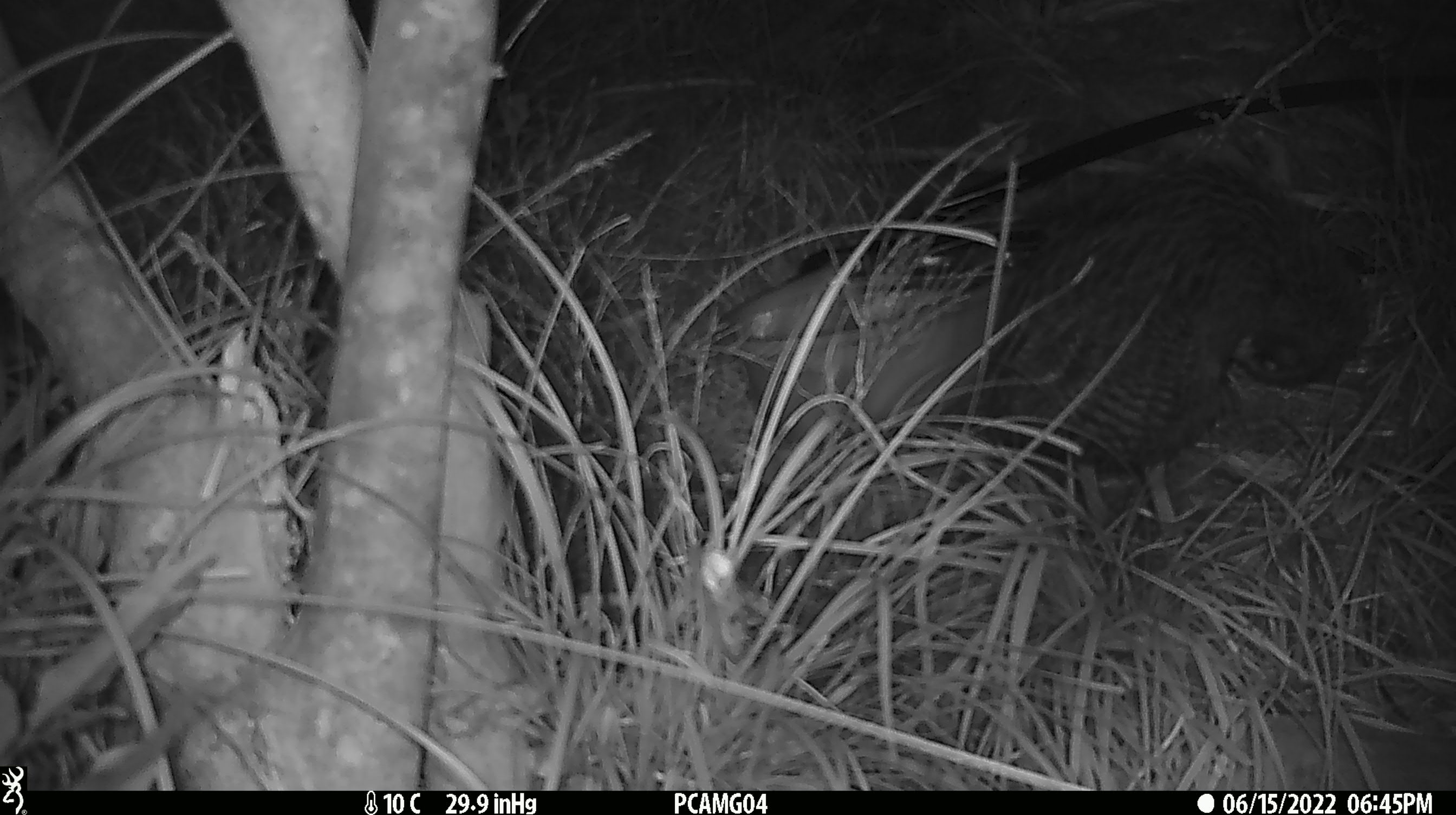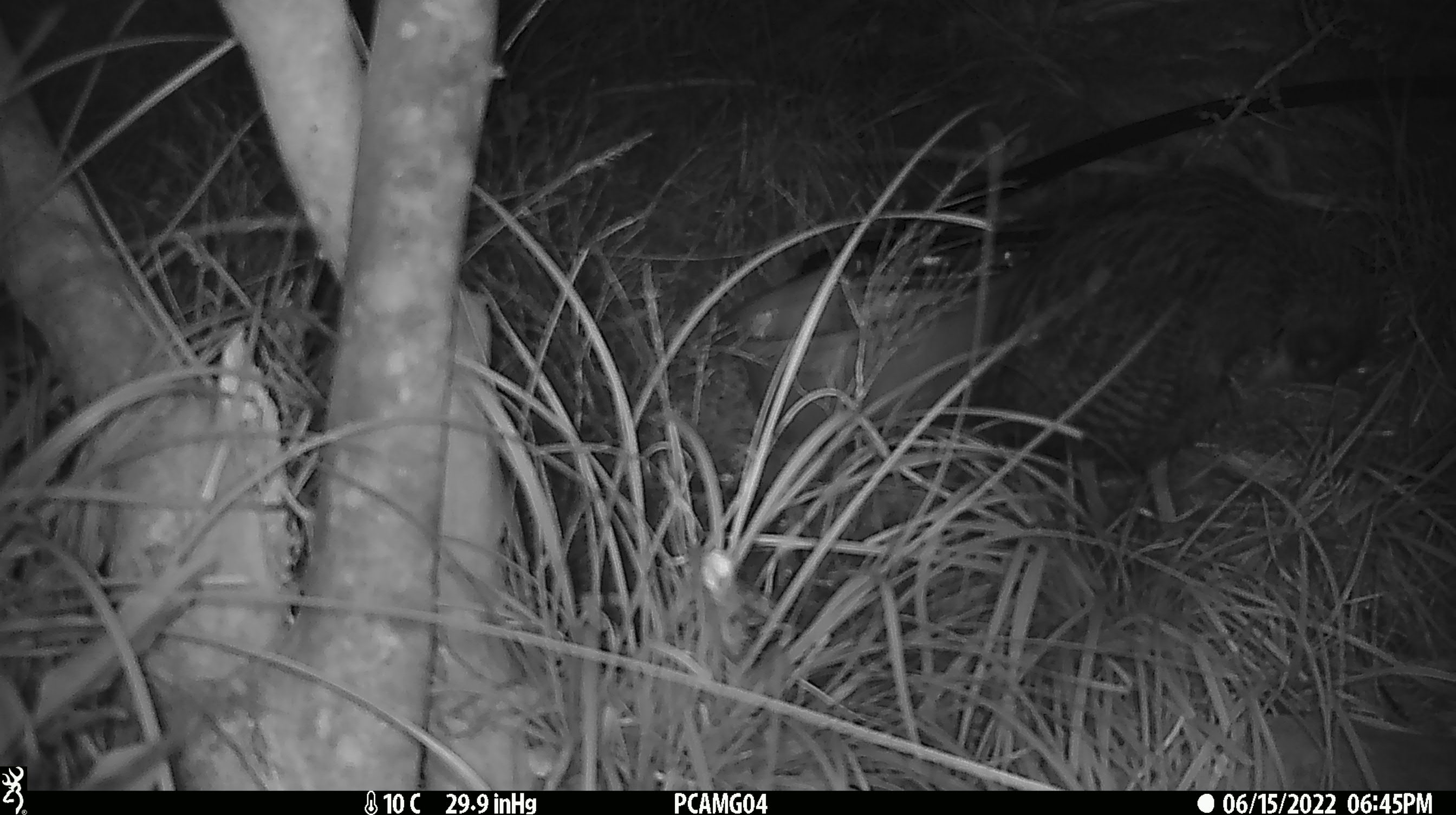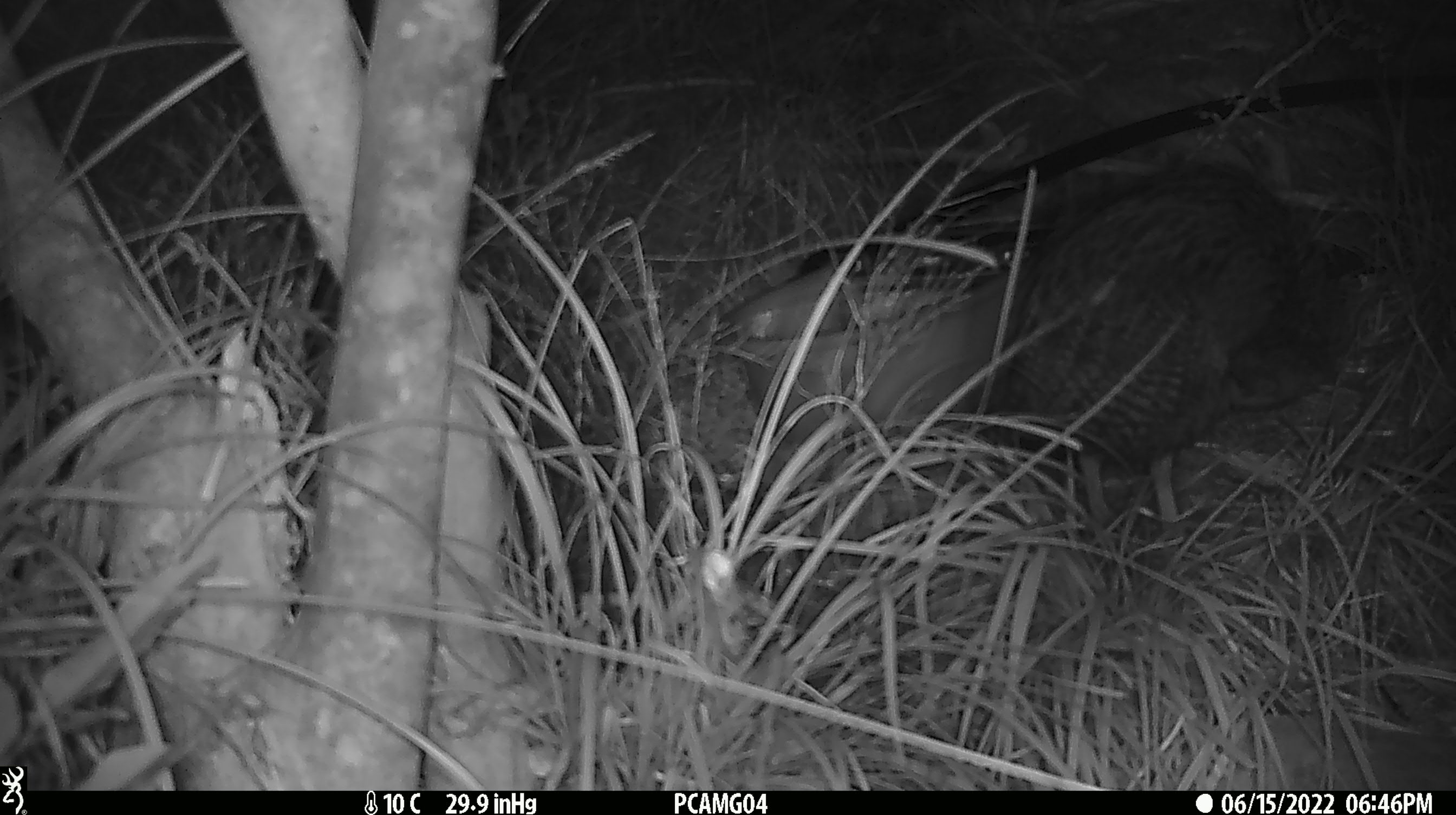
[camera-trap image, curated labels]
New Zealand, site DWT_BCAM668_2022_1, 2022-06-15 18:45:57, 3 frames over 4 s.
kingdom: Animalia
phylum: Chordata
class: Aves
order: Gruiformes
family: Rallidae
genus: Gallirallus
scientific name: Gallirallus australis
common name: weka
Weka (Gallirallus australis).